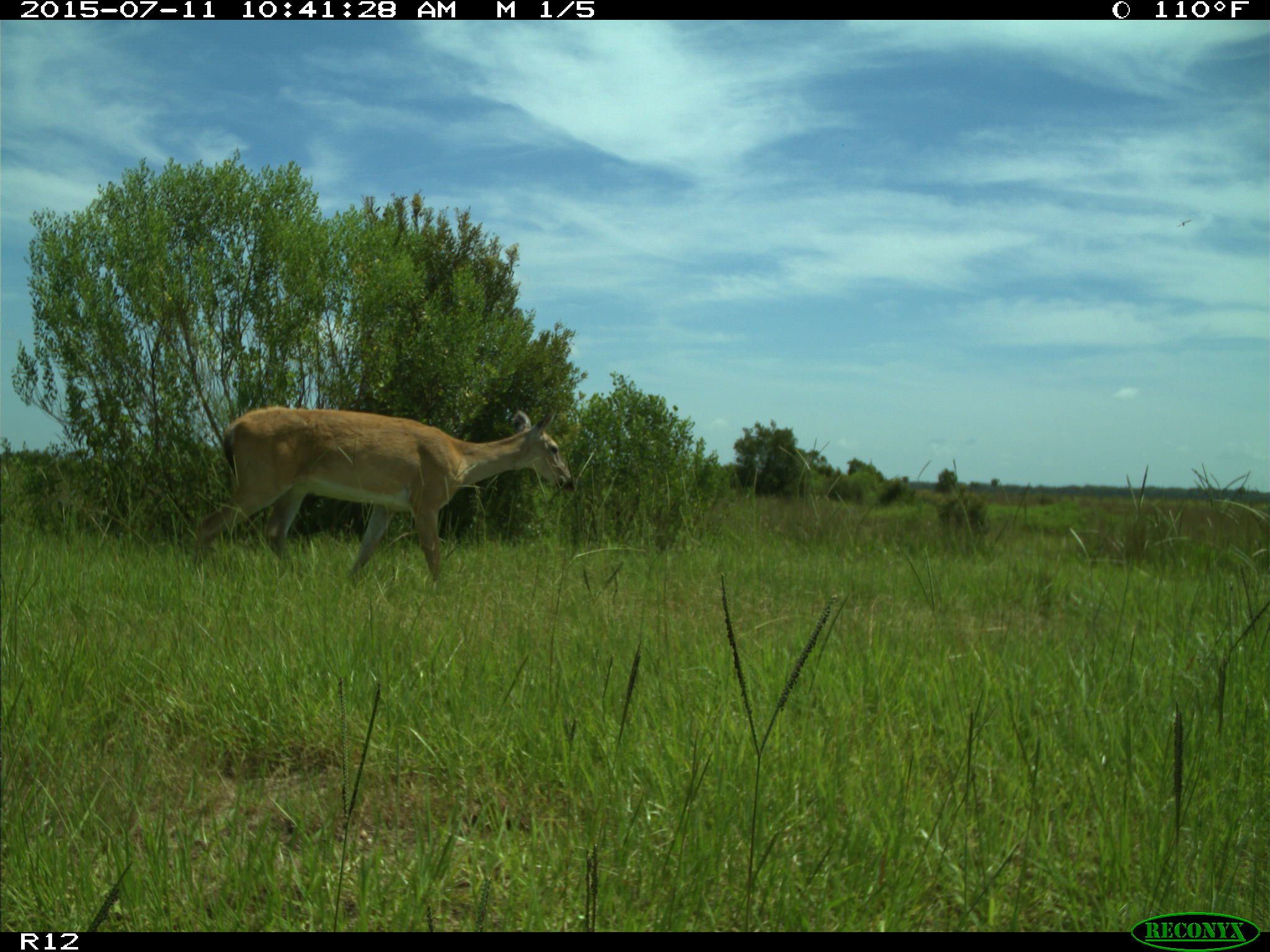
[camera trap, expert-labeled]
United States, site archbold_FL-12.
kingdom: Animalia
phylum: Chordata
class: Mammalia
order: Artiodactyla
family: Cervidae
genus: Odocoileus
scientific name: Odocoileus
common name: deer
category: unidentified deer